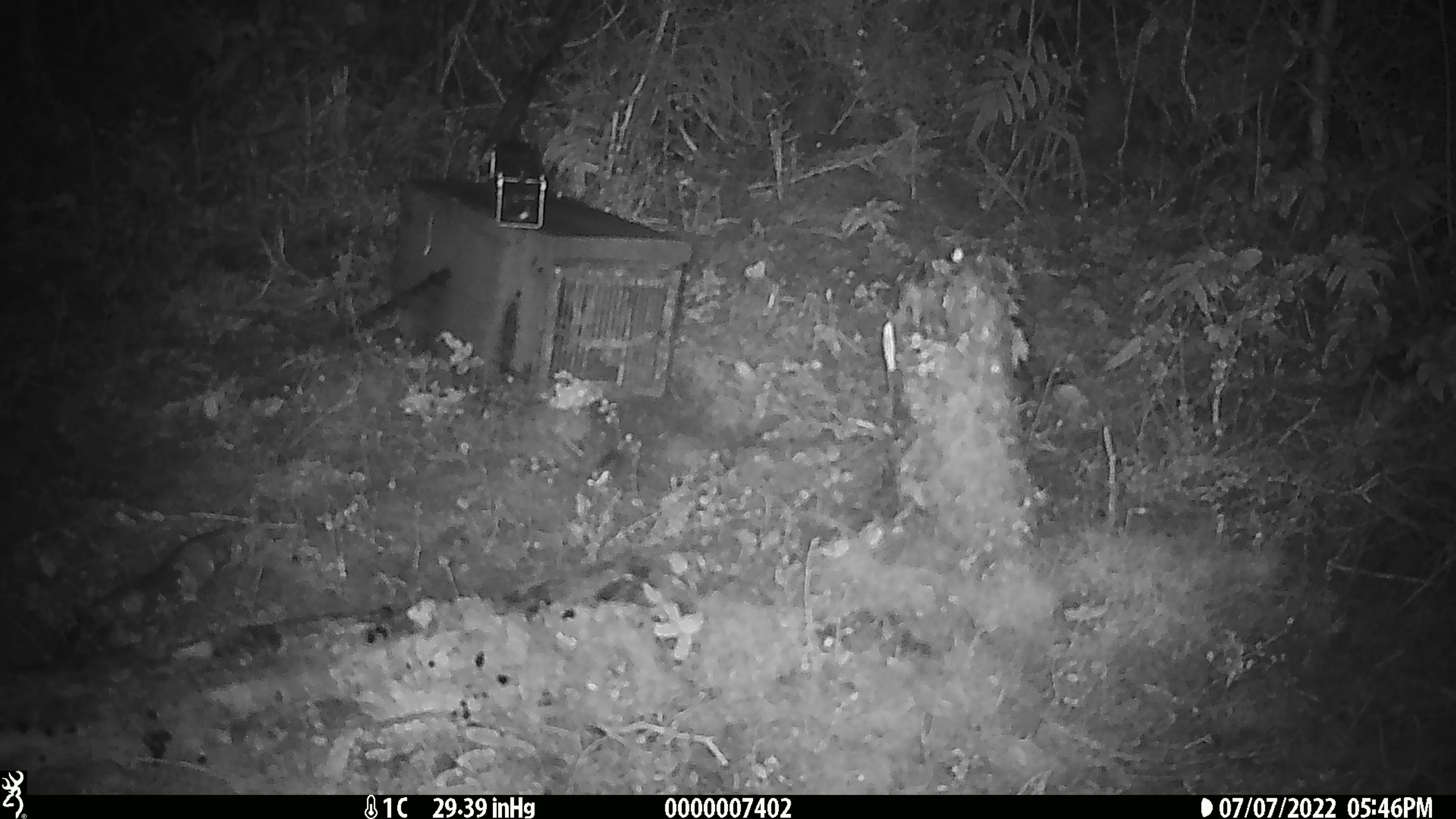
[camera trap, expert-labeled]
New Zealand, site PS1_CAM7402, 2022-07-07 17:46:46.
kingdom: Animalia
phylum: Chordata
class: Mammalia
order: Rodentia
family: Muridae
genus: Mus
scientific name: Mus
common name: mouse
Mouse (Mus).